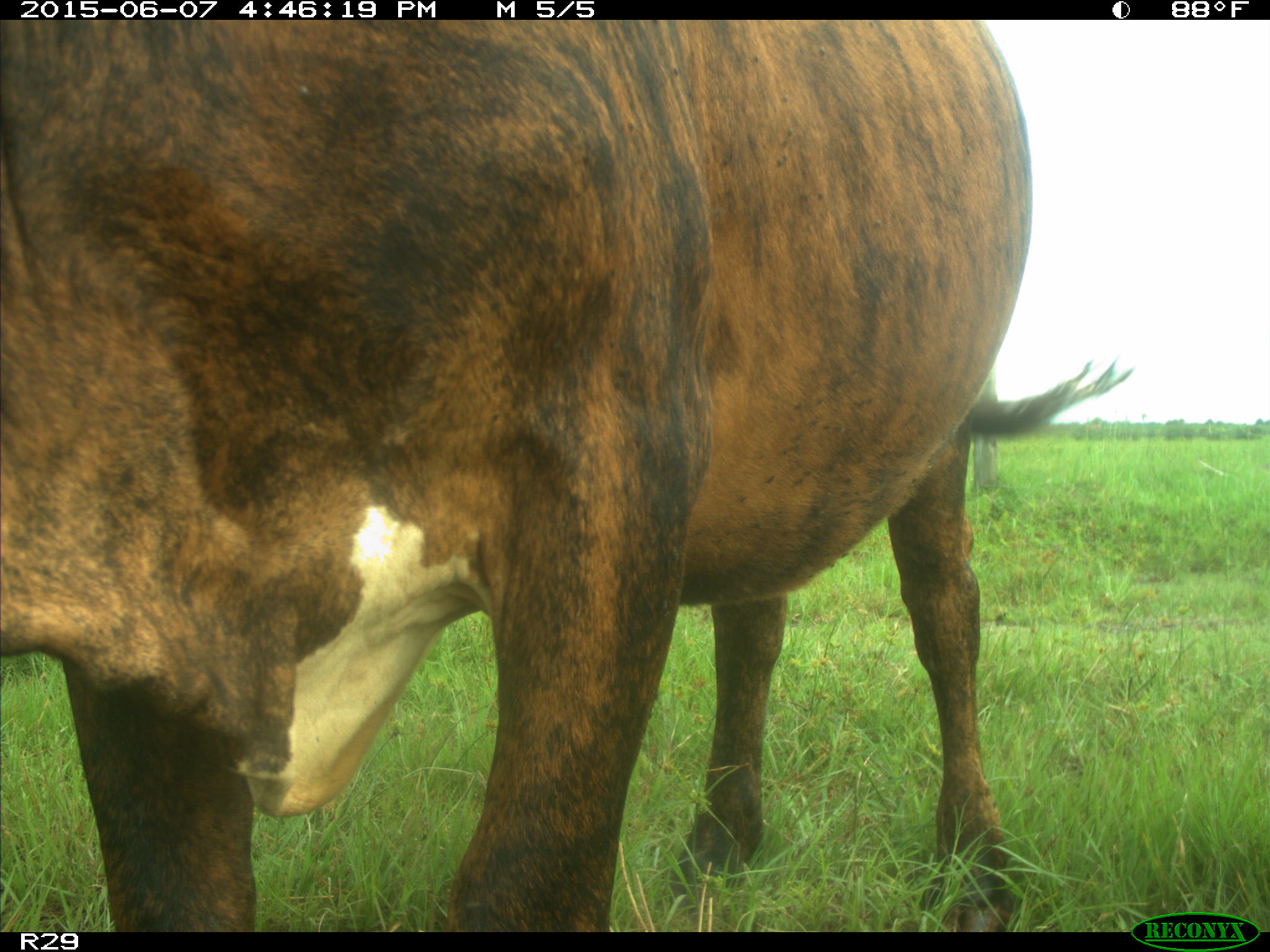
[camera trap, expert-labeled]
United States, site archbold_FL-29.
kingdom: Animalia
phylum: Chordata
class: Mammalia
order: Artiodactyla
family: Bovidae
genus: Bos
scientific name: Bos taurus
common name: domestic cow